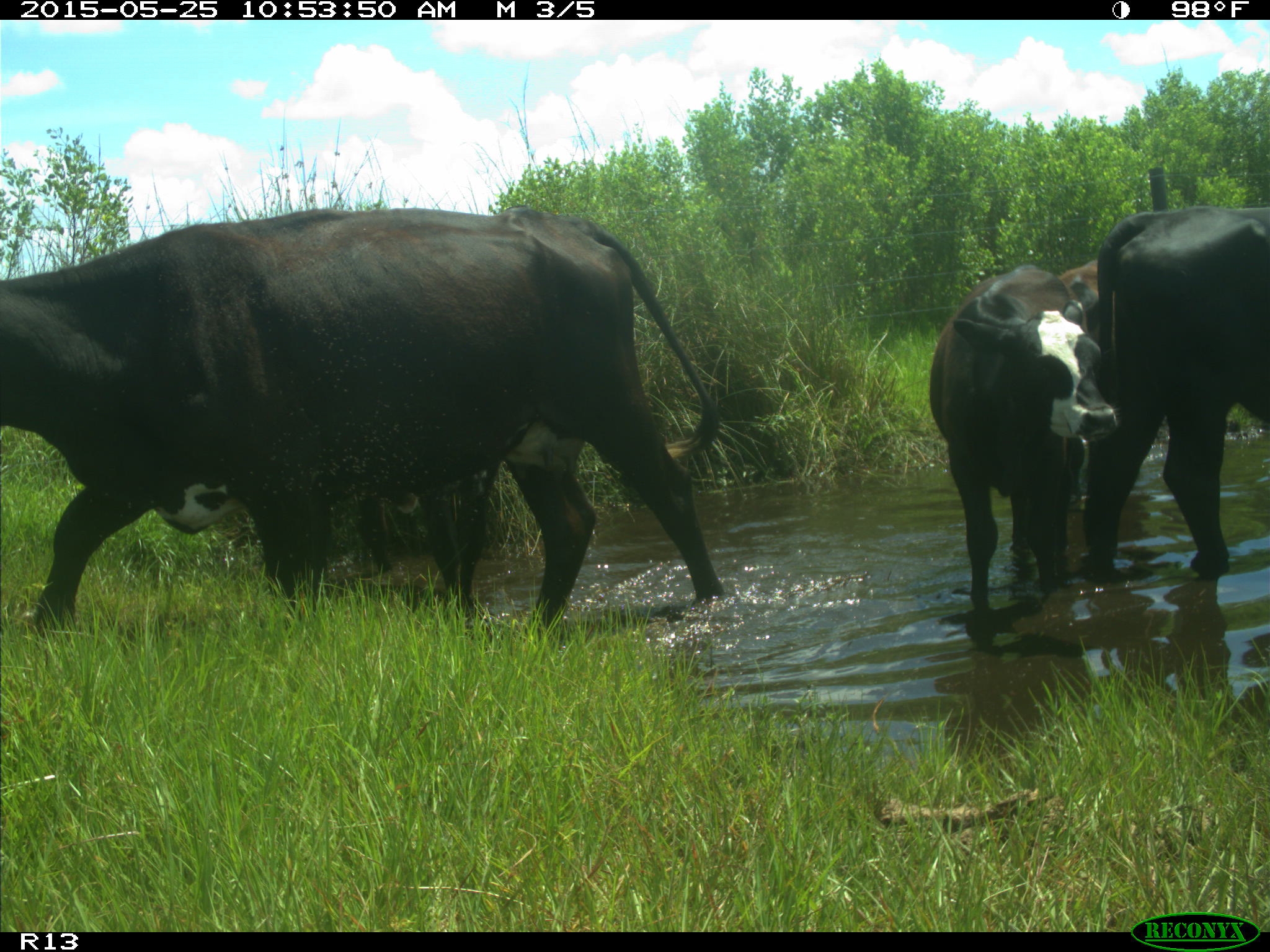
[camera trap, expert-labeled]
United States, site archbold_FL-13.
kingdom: Animalia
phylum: Chordata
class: Mammalia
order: Artiodactyla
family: Bovidae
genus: Bos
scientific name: Bos taurus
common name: domestic cow